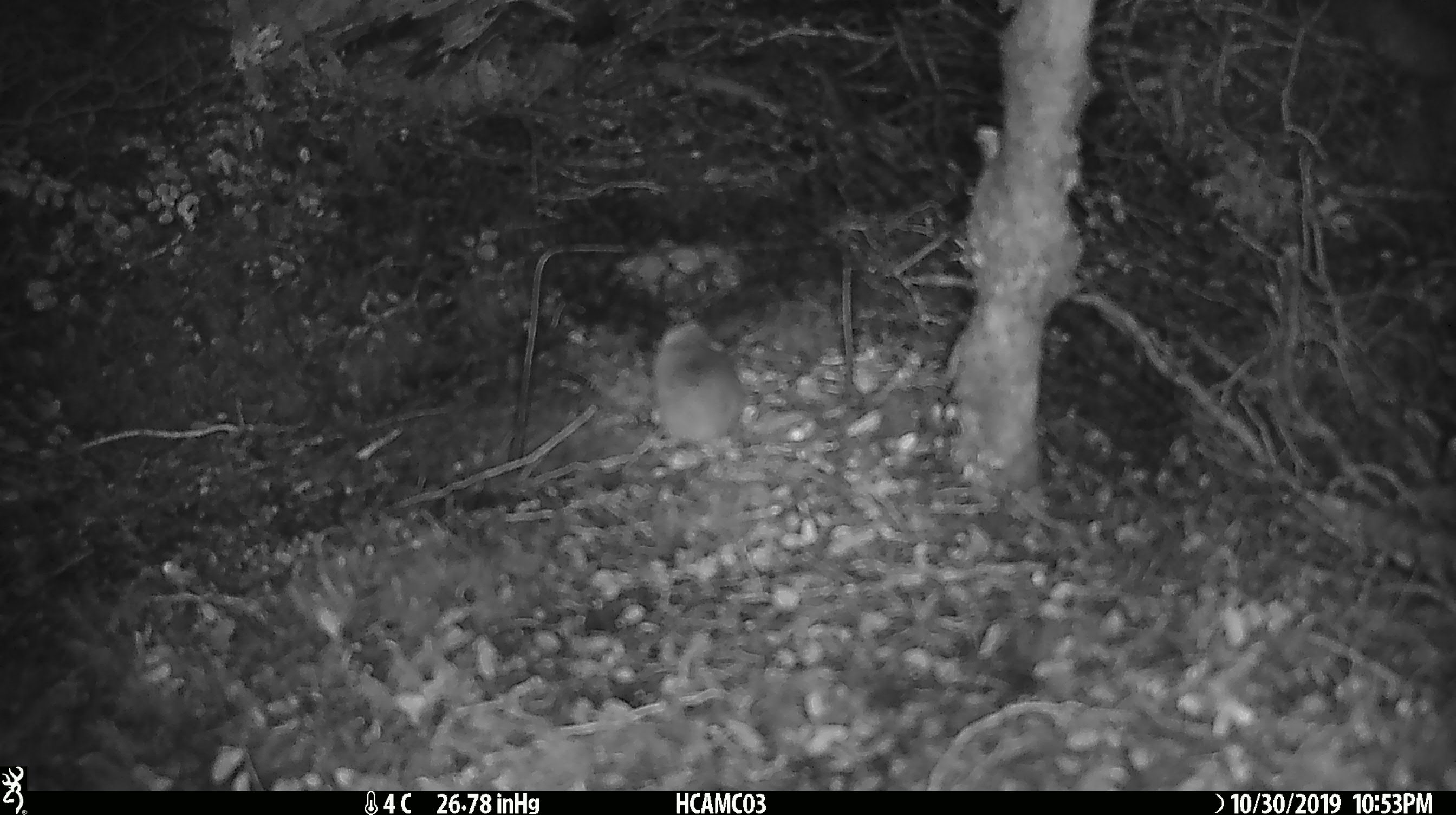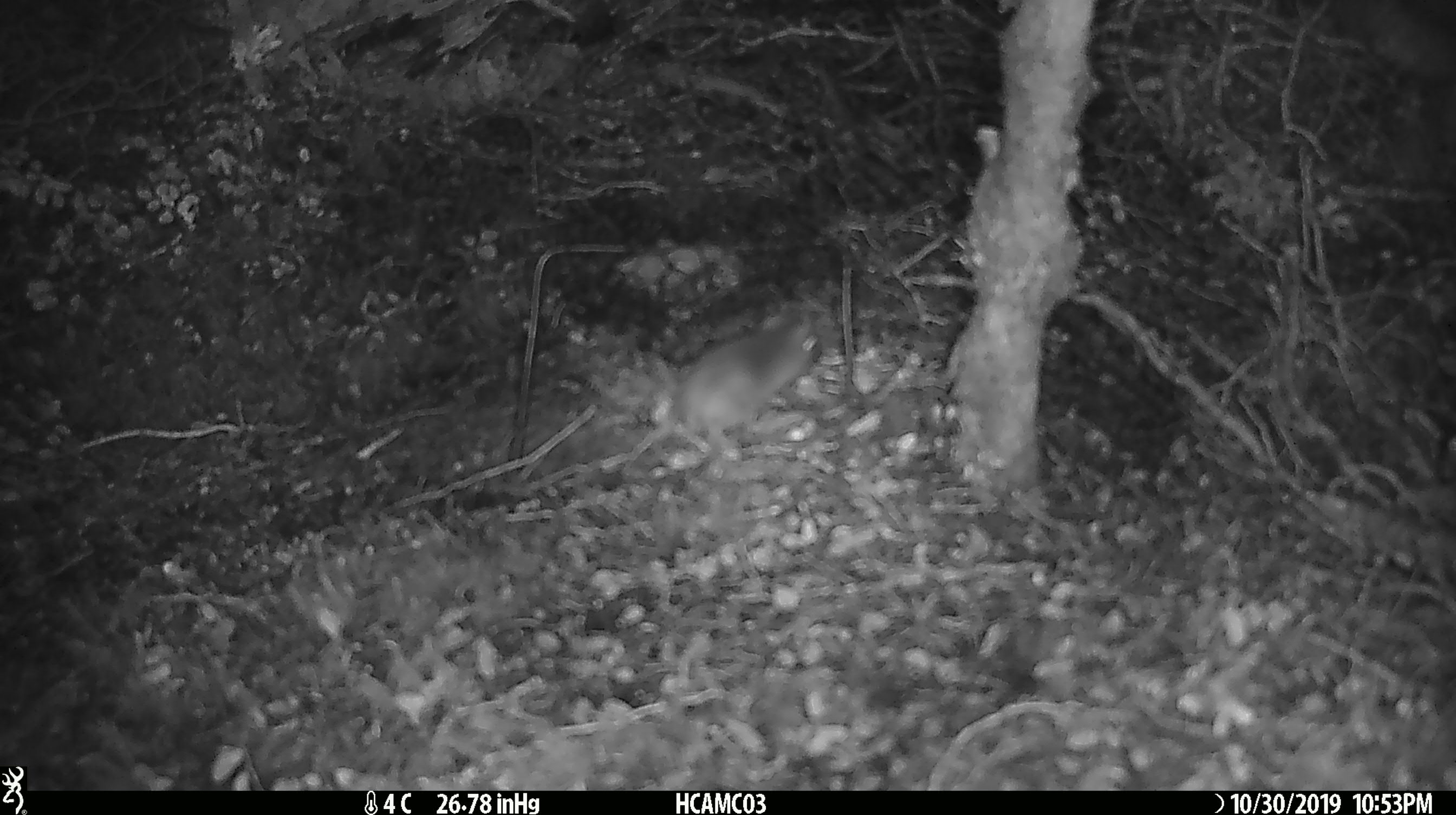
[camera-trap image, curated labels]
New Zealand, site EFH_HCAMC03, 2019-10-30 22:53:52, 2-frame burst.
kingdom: Animalia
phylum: Chordata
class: Mammalia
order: Rodentia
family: Muridae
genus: Mus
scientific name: Mus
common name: mouse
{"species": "mouse (Mus)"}